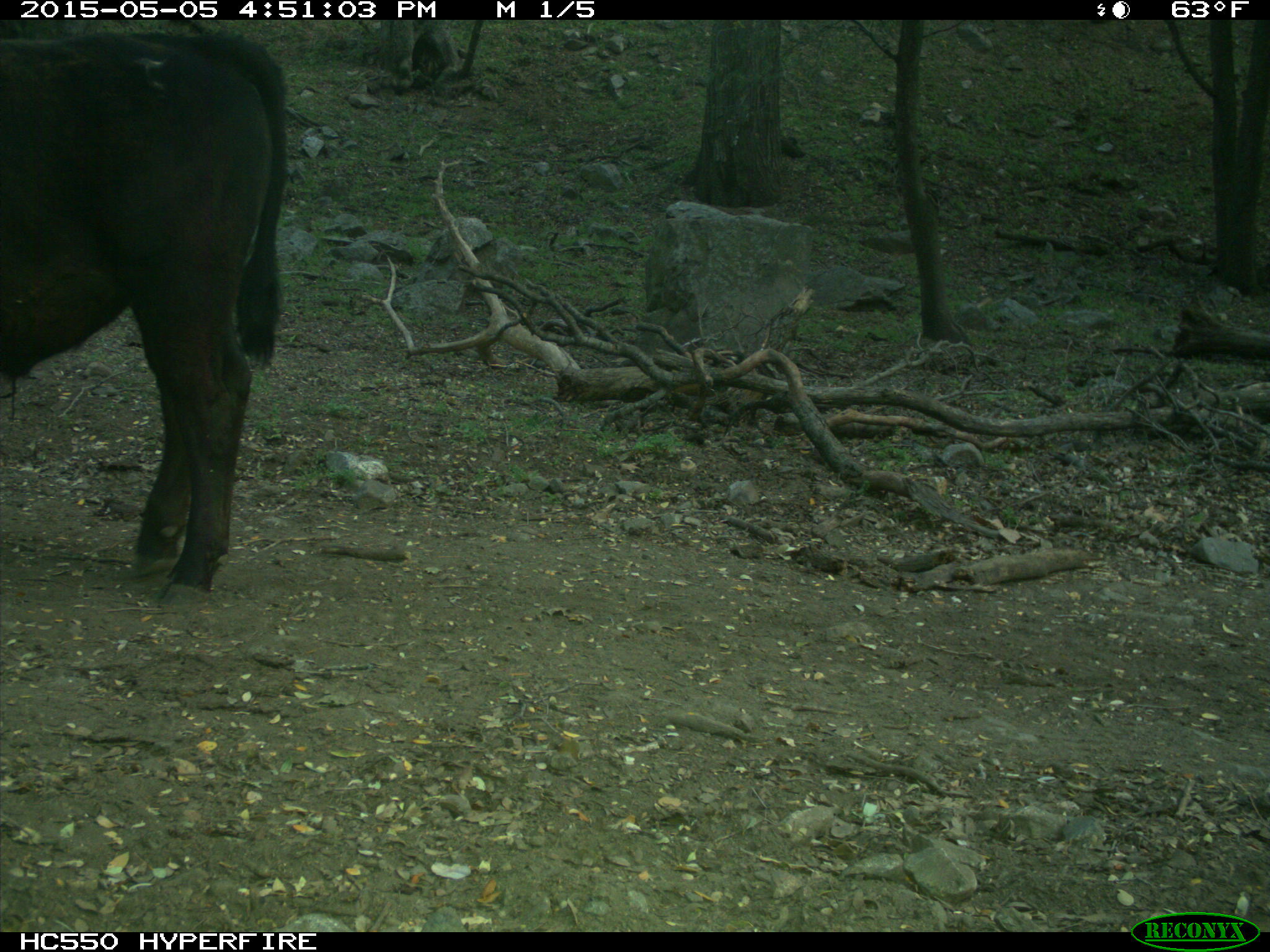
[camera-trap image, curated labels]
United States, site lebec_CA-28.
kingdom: Animalia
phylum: Chordata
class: Mammalia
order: Artiodactyla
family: Bovidae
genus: Bos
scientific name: Bos taurus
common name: domestic cow